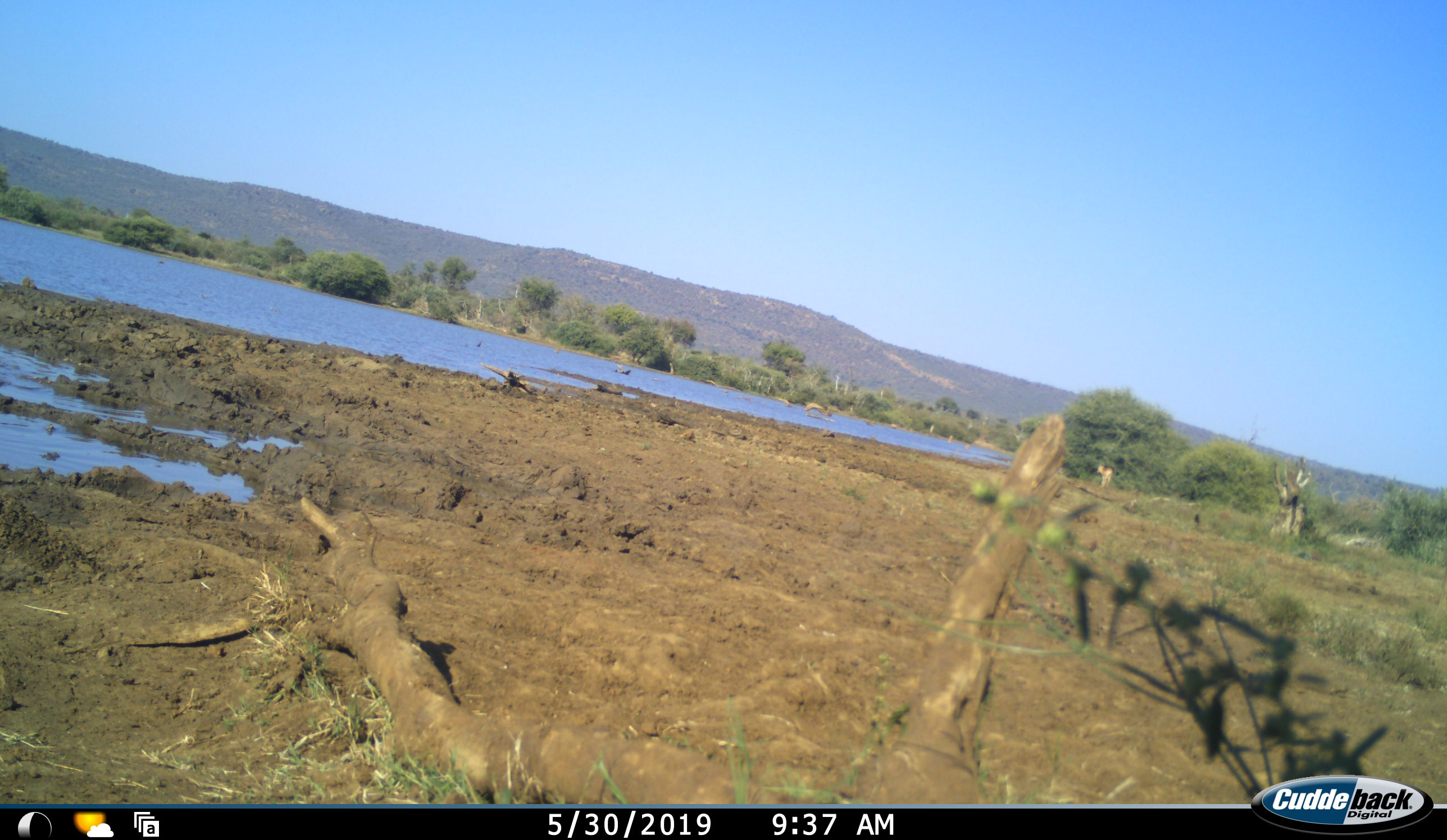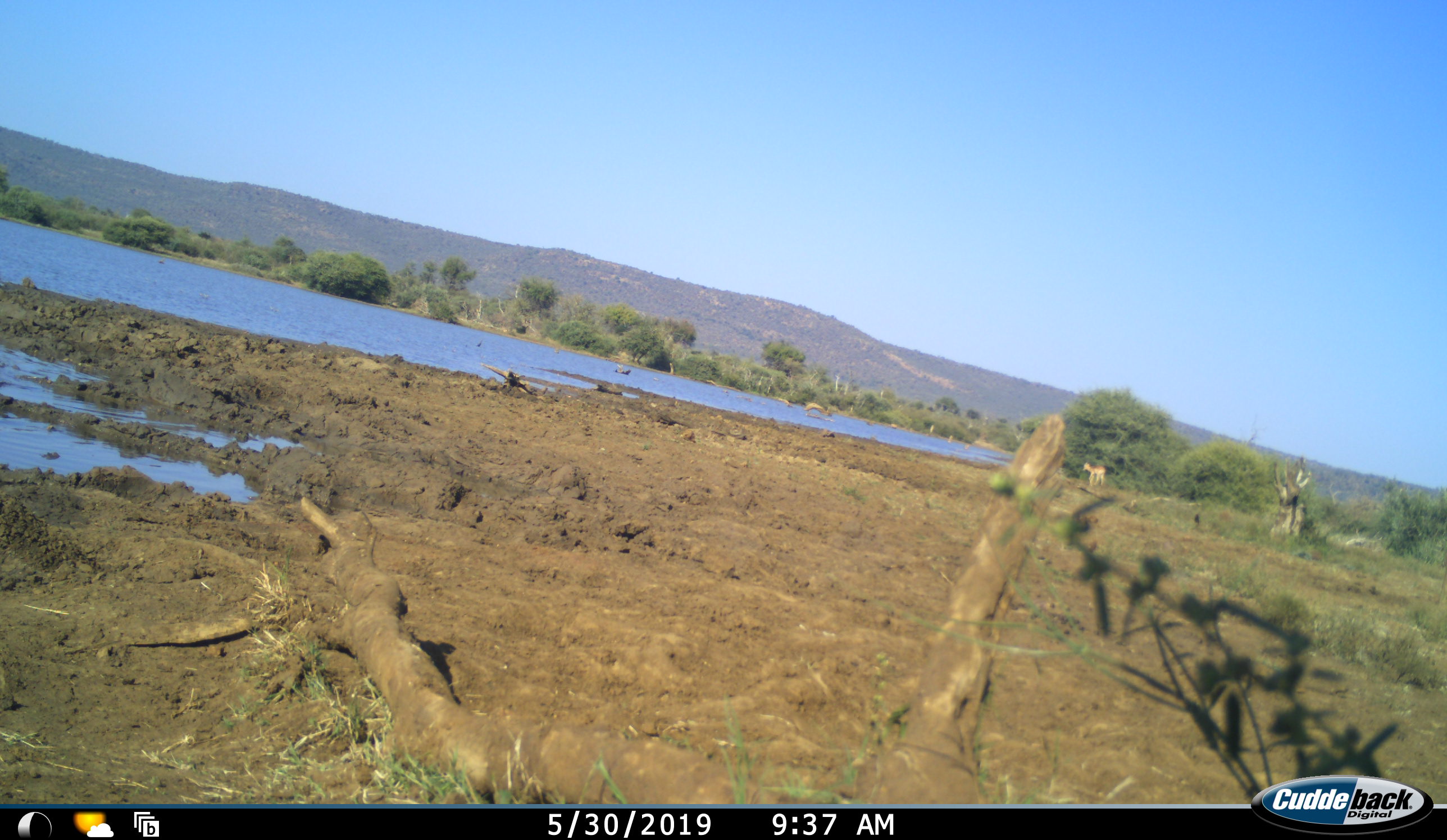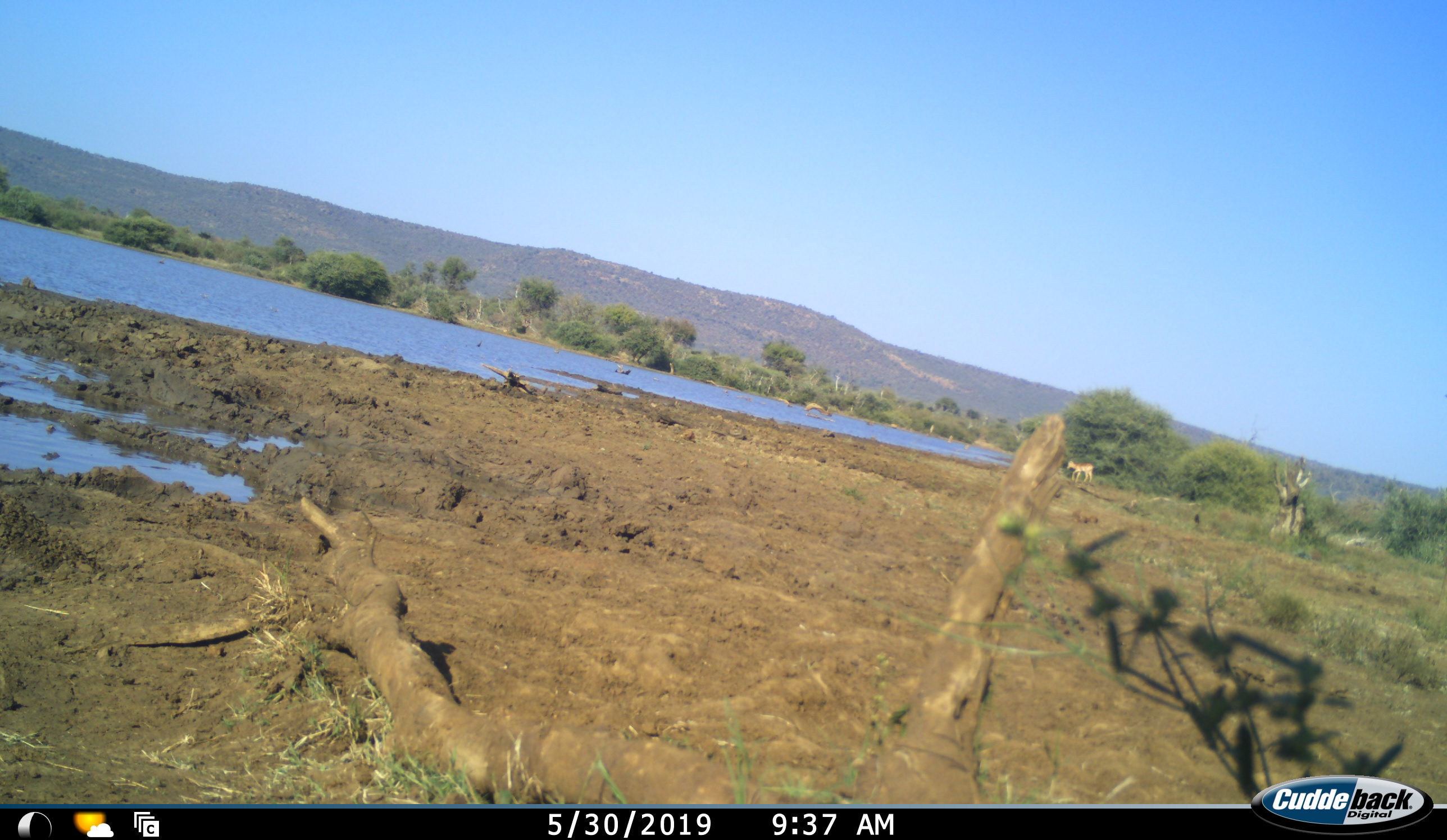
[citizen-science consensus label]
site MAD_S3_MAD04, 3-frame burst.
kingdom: Animalia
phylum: Chordata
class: Mammalia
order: Artiodactyla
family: Bovidae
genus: Aepyceros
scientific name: Aepyceros melampus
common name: impala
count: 1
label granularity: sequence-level